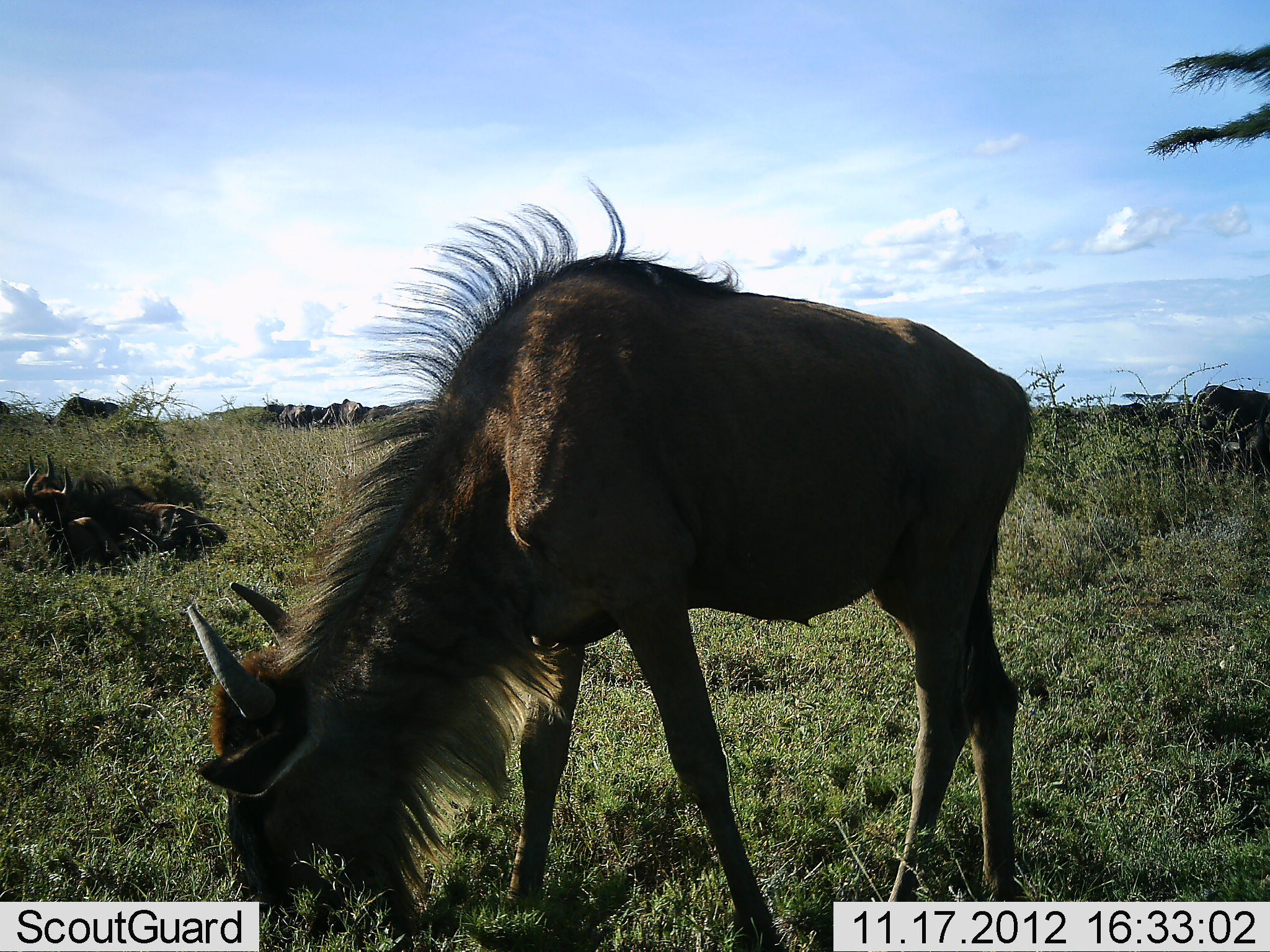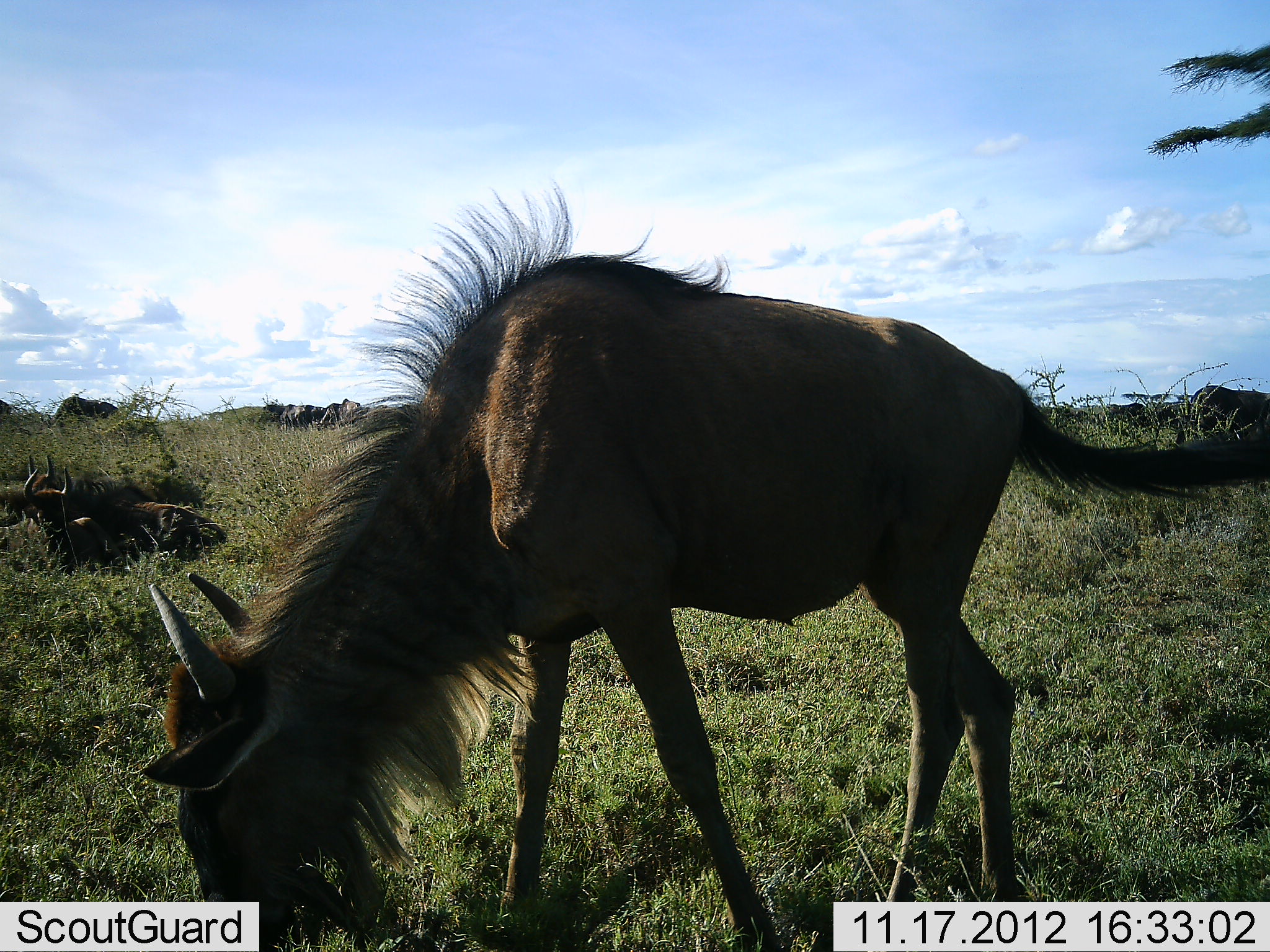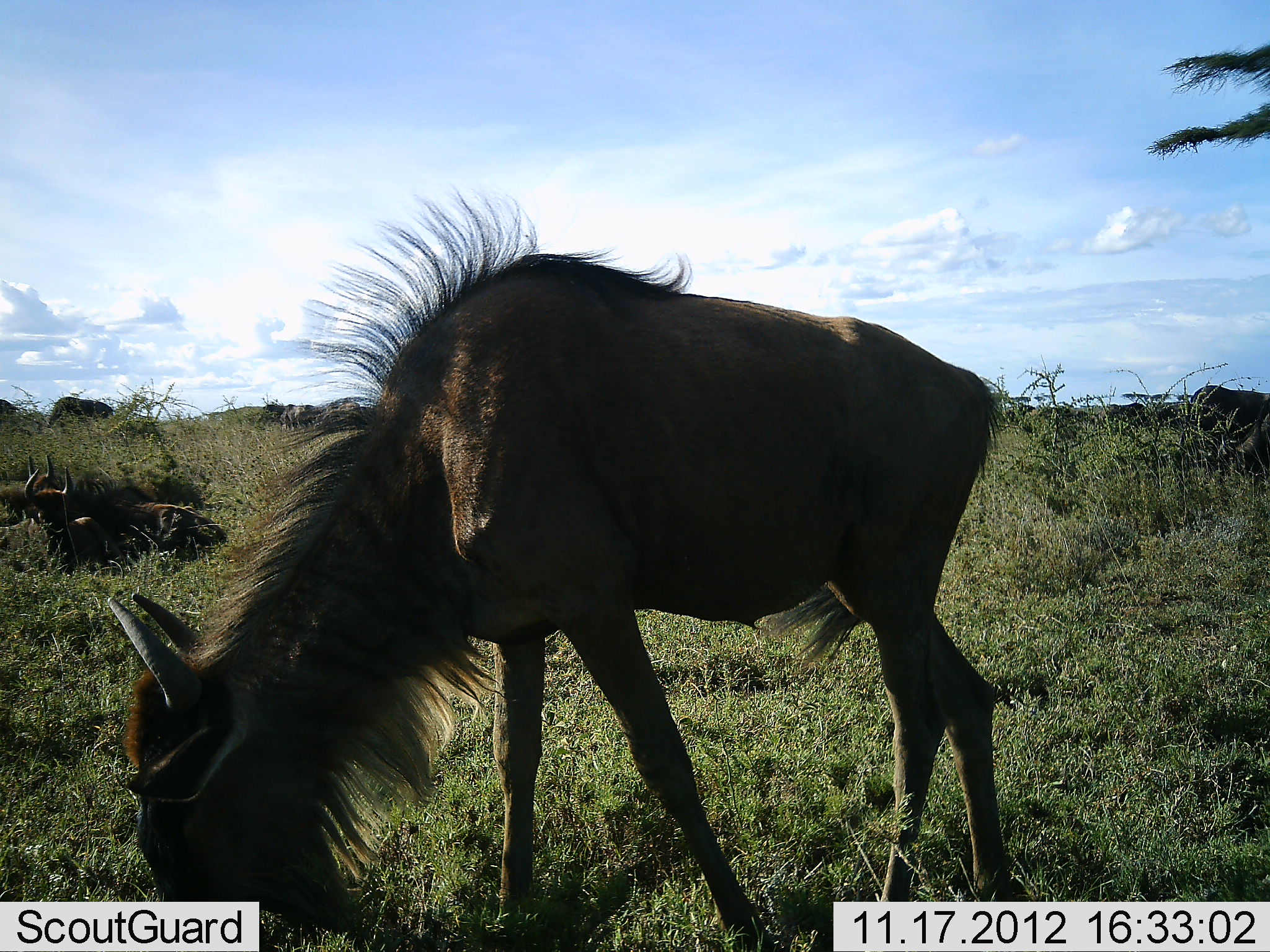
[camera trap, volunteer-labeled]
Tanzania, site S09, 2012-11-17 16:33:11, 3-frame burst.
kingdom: Animalia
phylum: Chordata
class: Mammalia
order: Artiodactyla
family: Bovidae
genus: Connochaetes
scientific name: Connochaetes taurinus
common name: blue wildebeest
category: wildebeest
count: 8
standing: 47%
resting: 63%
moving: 5%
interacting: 0%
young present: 5%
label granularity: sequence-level